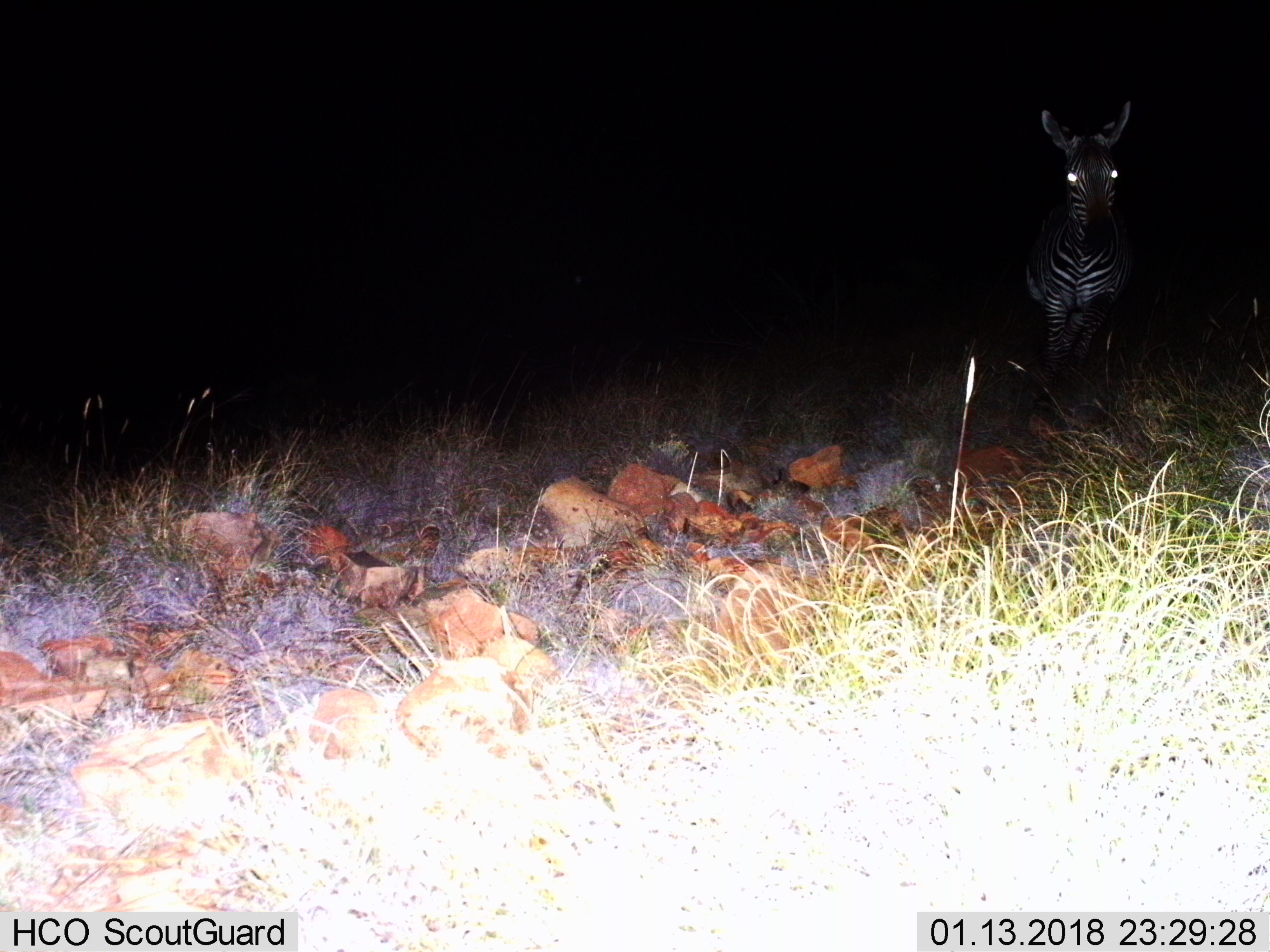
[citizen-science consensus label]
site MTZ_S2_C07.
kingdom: Animalia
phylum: Chordata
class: Mammalia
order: Perissodactyla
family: Equidae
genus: Equus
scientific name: Equus zebra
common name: mountain zebra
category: zebramountain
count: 1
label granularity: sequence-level